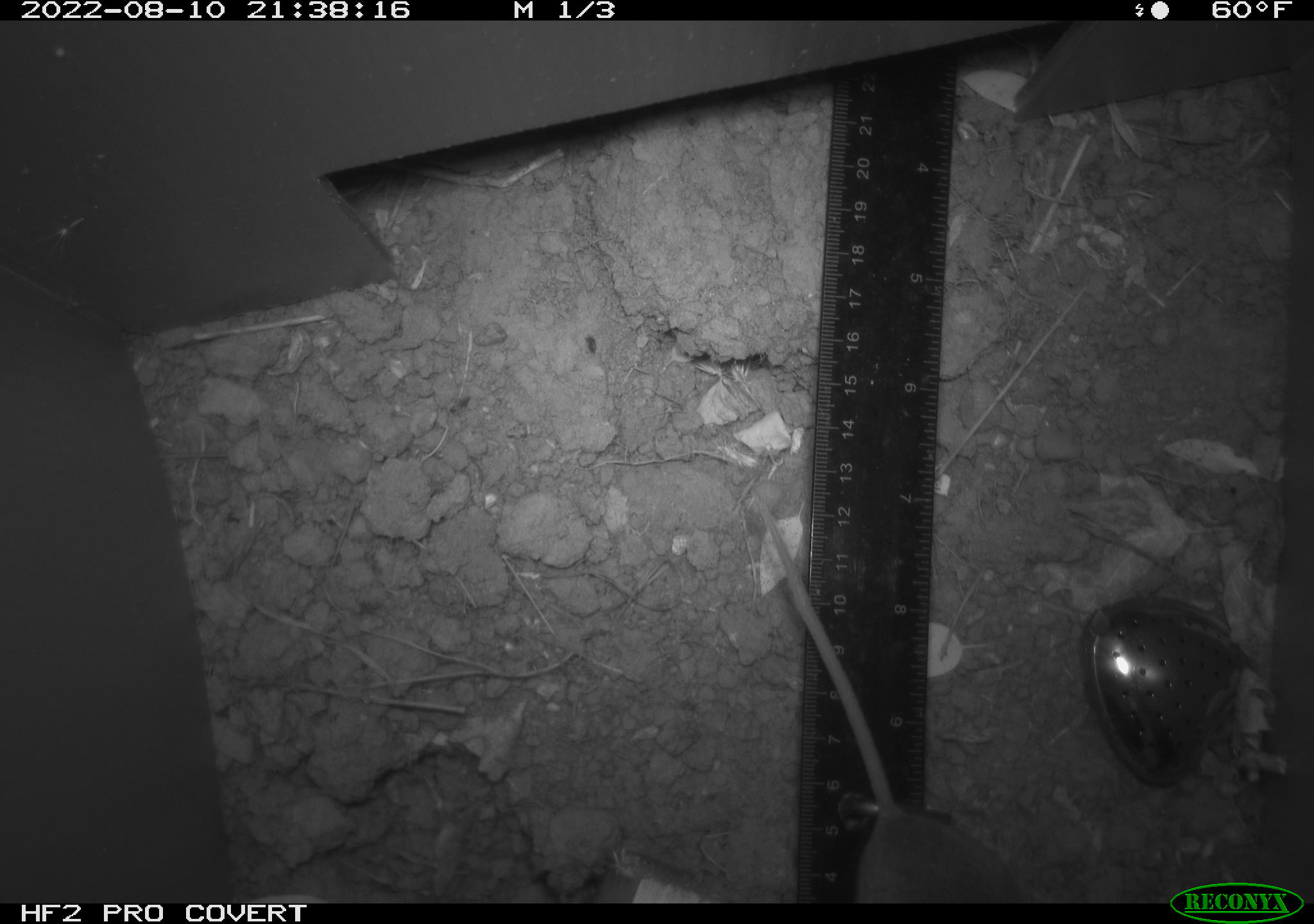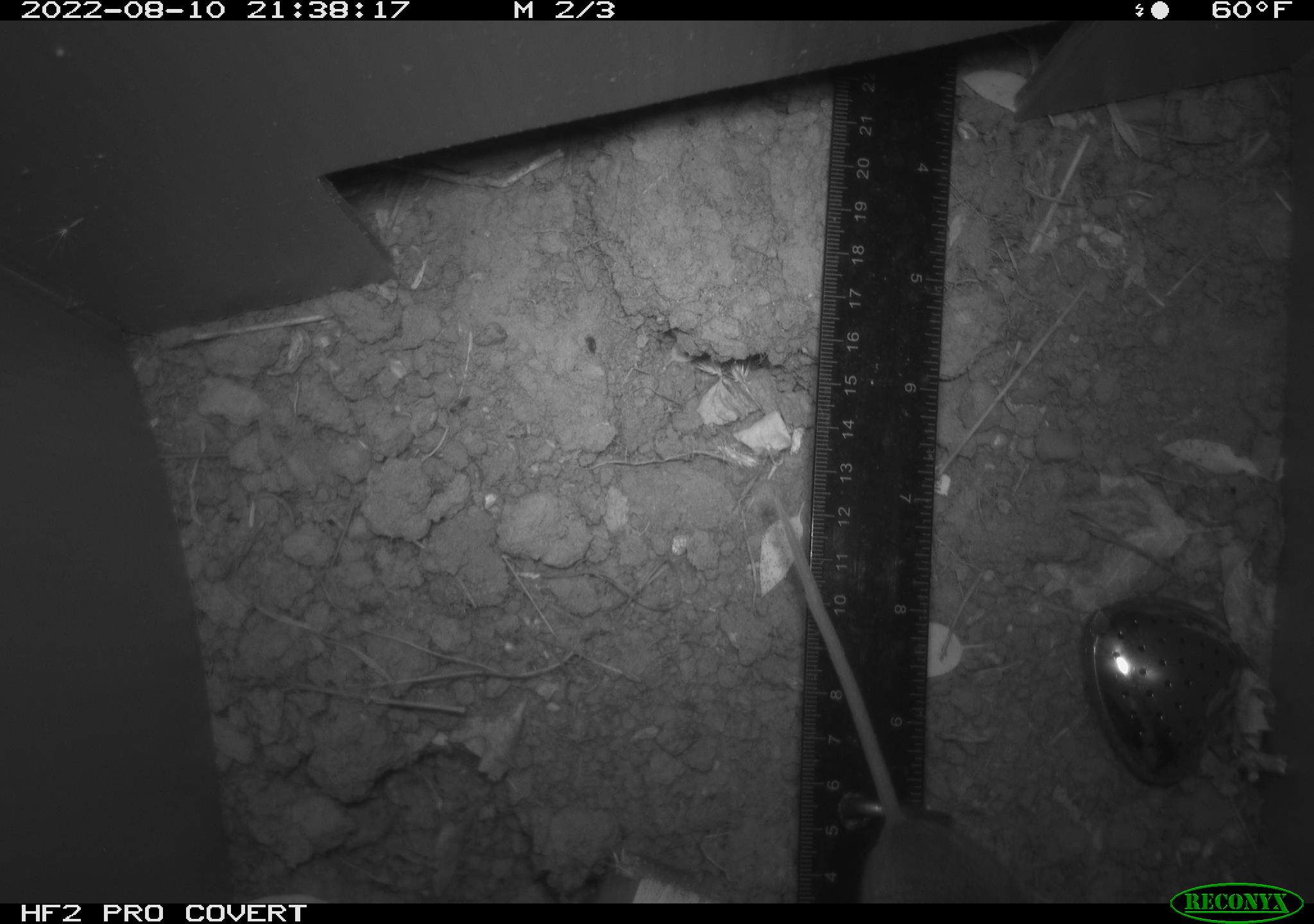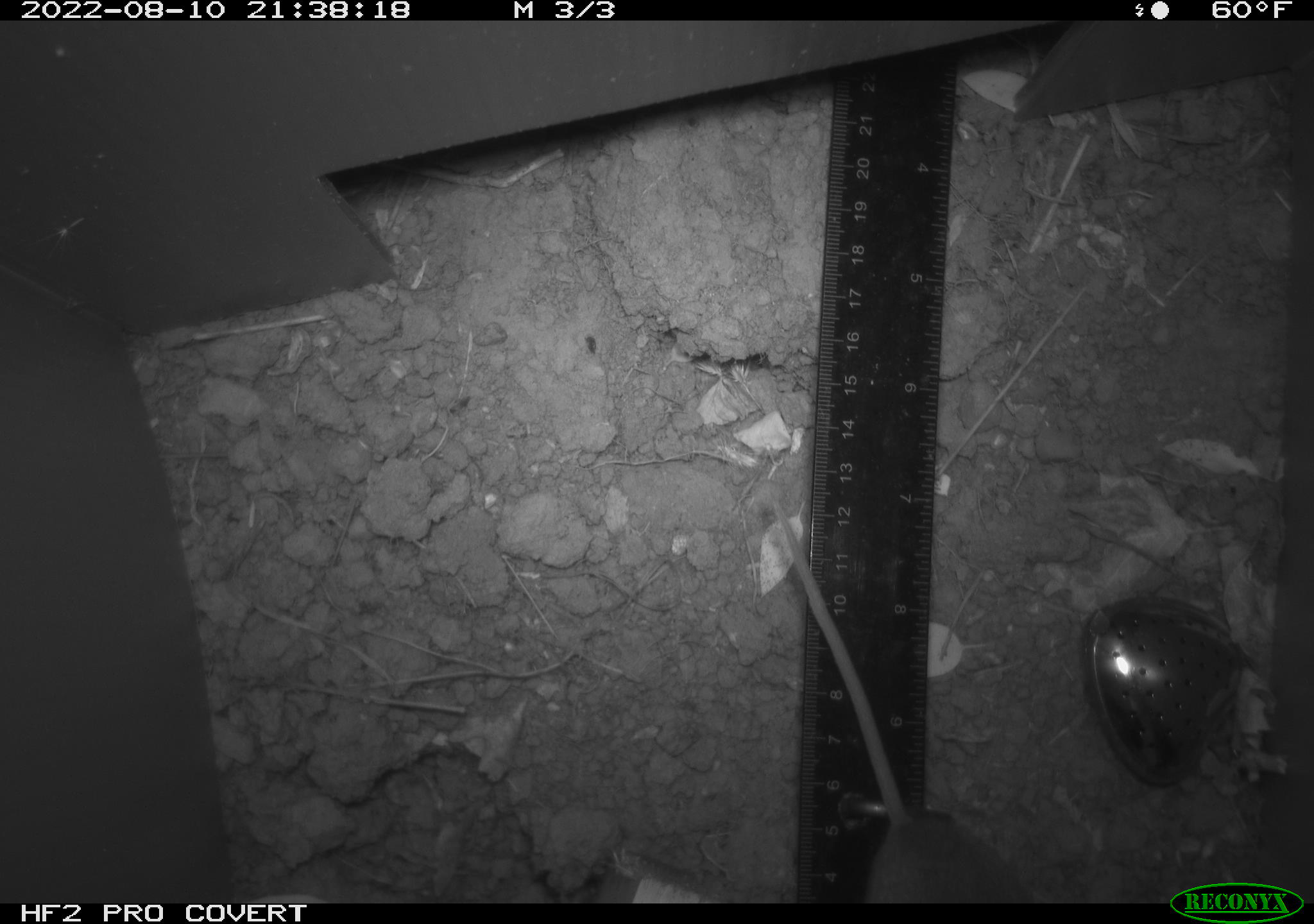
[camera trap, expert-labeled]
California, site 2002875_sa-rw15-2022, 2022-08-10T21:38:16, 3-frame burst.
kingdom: Animalia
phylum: Chordata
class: Mammalia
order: Rodentia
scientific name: Rodentia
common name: mouse species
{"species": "mouse species (Rodentia)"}